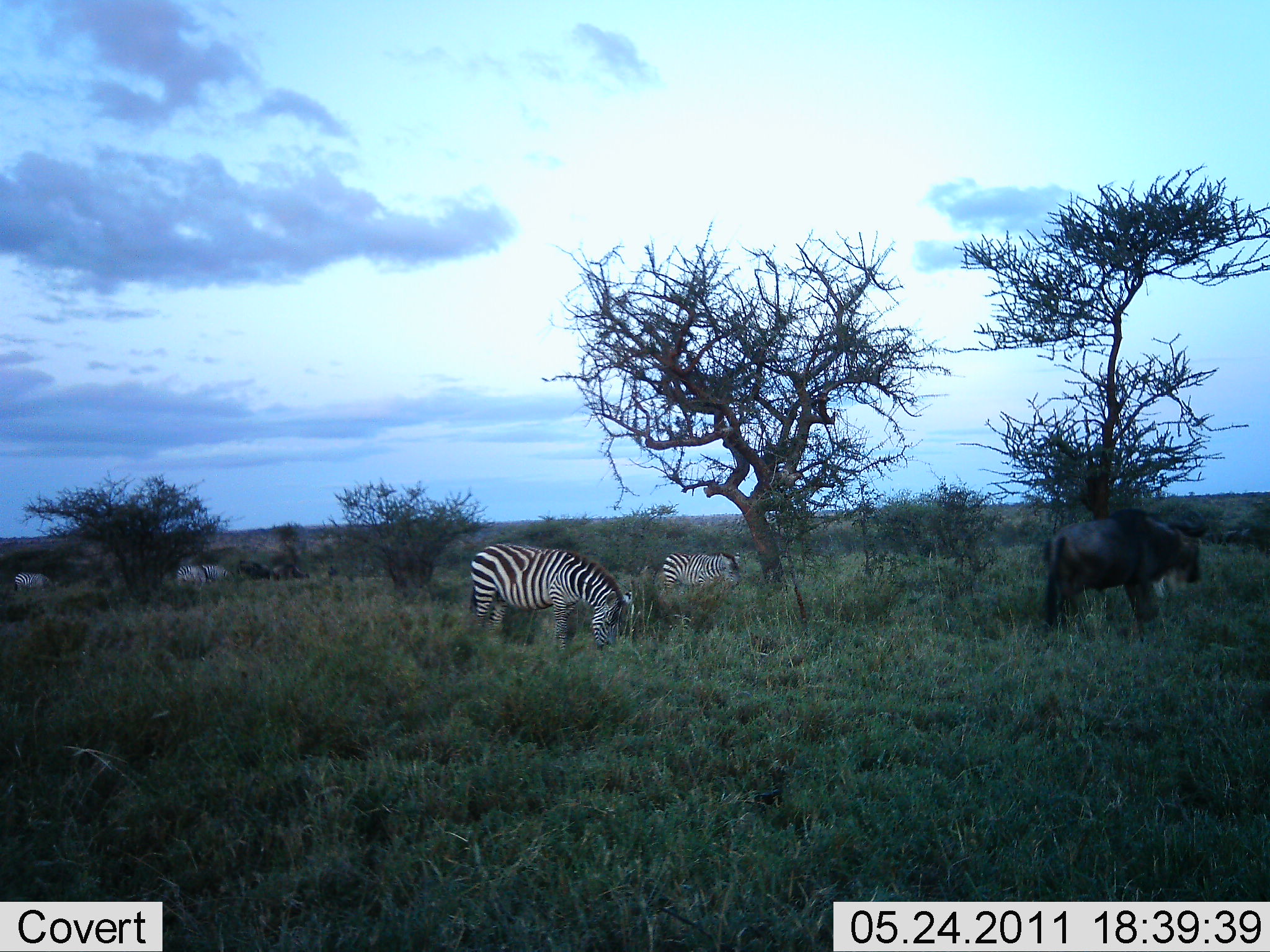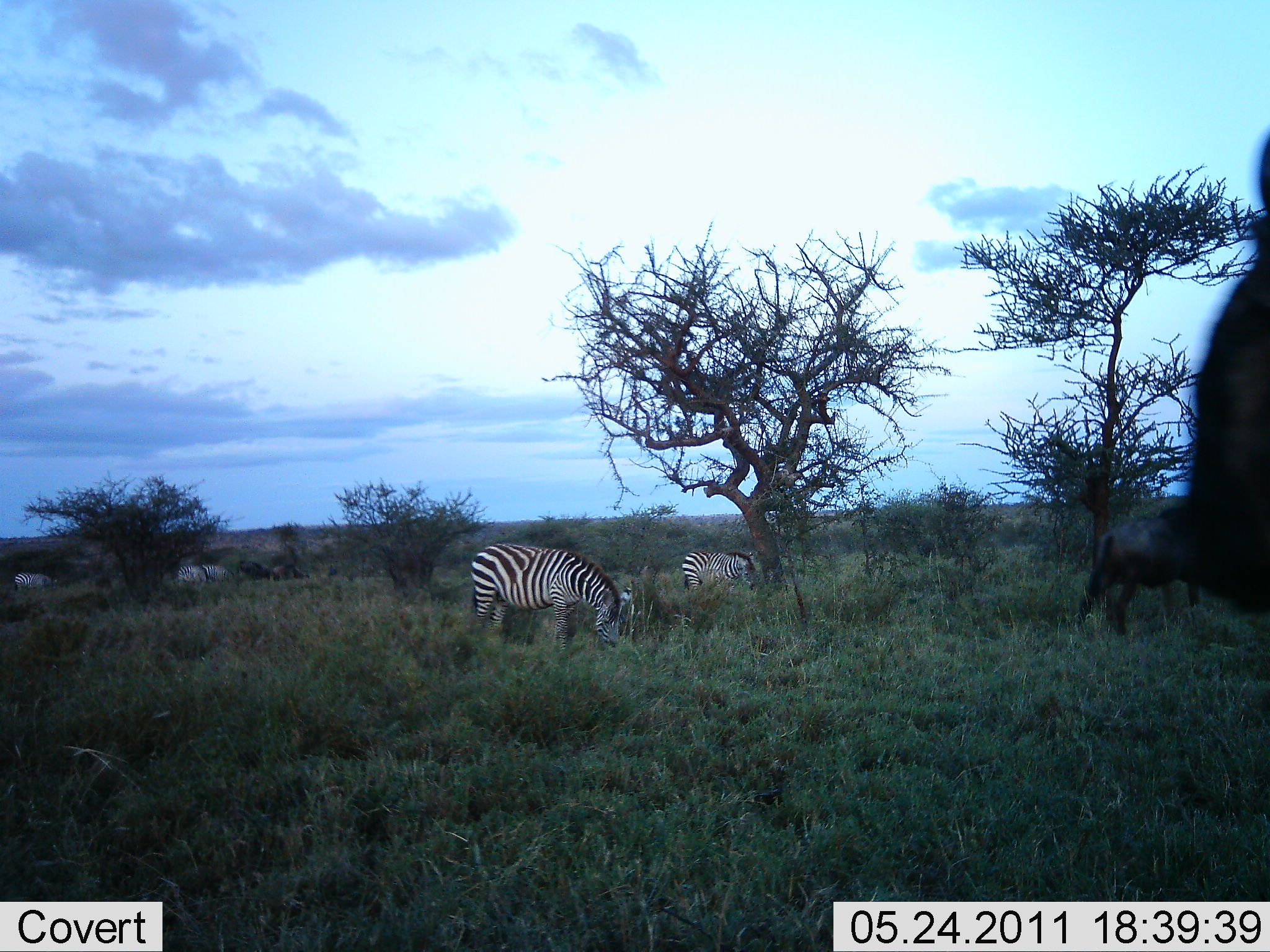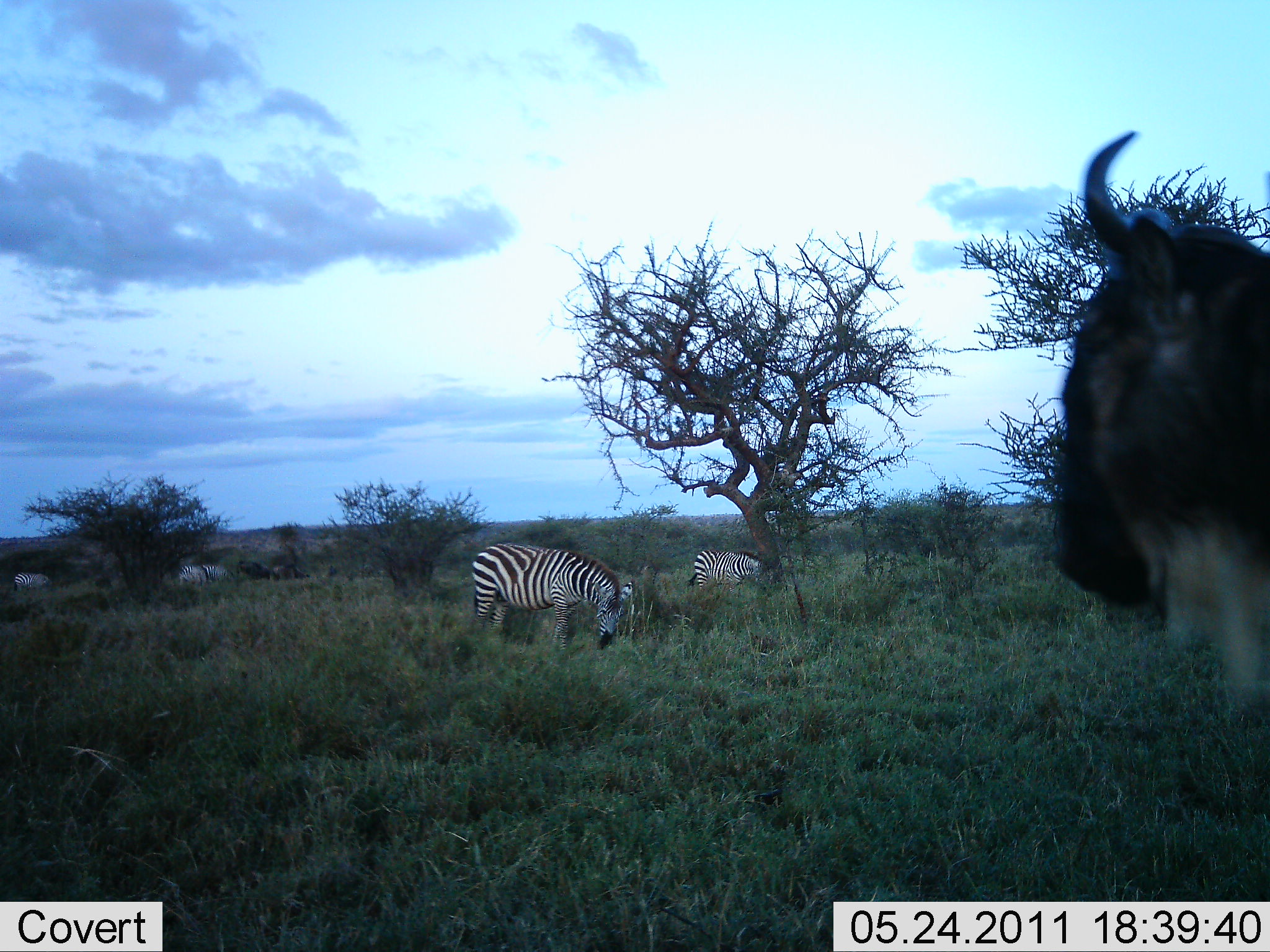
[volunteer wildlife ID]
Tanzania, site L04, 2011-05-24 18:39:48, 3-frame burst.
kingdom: Animalia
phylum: Chordata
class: Mammalia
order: Artiodactyla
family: Bovidae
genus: Connochaetes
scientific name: Connochaetes taurinus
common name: blue wildebeest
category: wildebeest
Wildebeest (blue wildebeest) (Connochaetes taurinus), count 1. Behavior (volunteer vote fractions): standing 64%, resting 0%, moving 45%, interacting 0%. Young present (vote fraction): 0%. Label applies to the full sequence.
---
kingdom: Animalia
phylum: Chordata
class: Mammalia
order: Perissodactyla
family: Equidae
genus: Equus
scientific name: Equus quagga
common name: plains zebra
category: zebra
Zebra (plains zebra) (Equus quagga), count 3. Behavior (volunteer vote fractions): standing 9%, resting 0%, moving 9%, interacting 0%. Young present (vote fraction): 0%. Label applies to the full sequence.